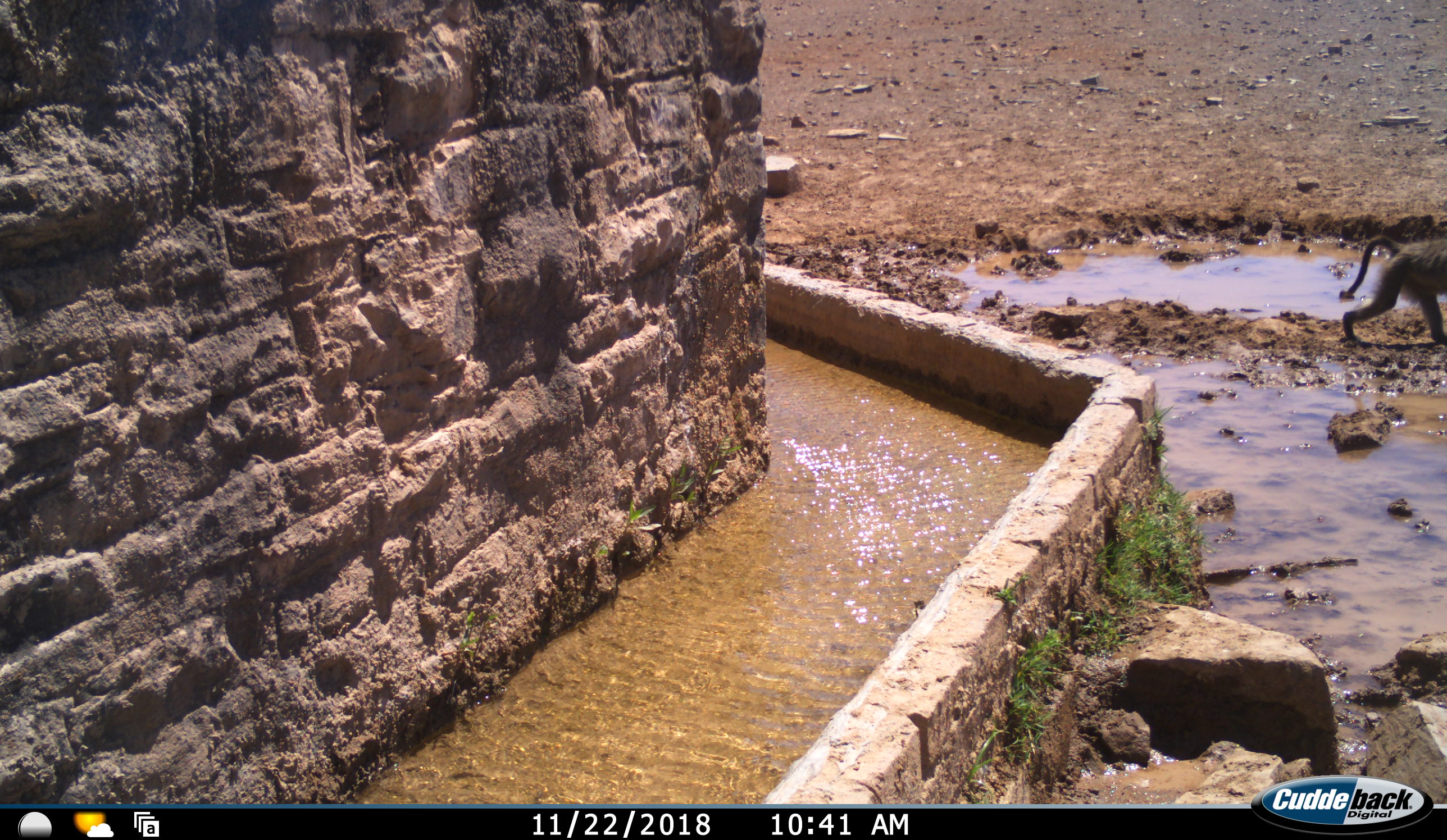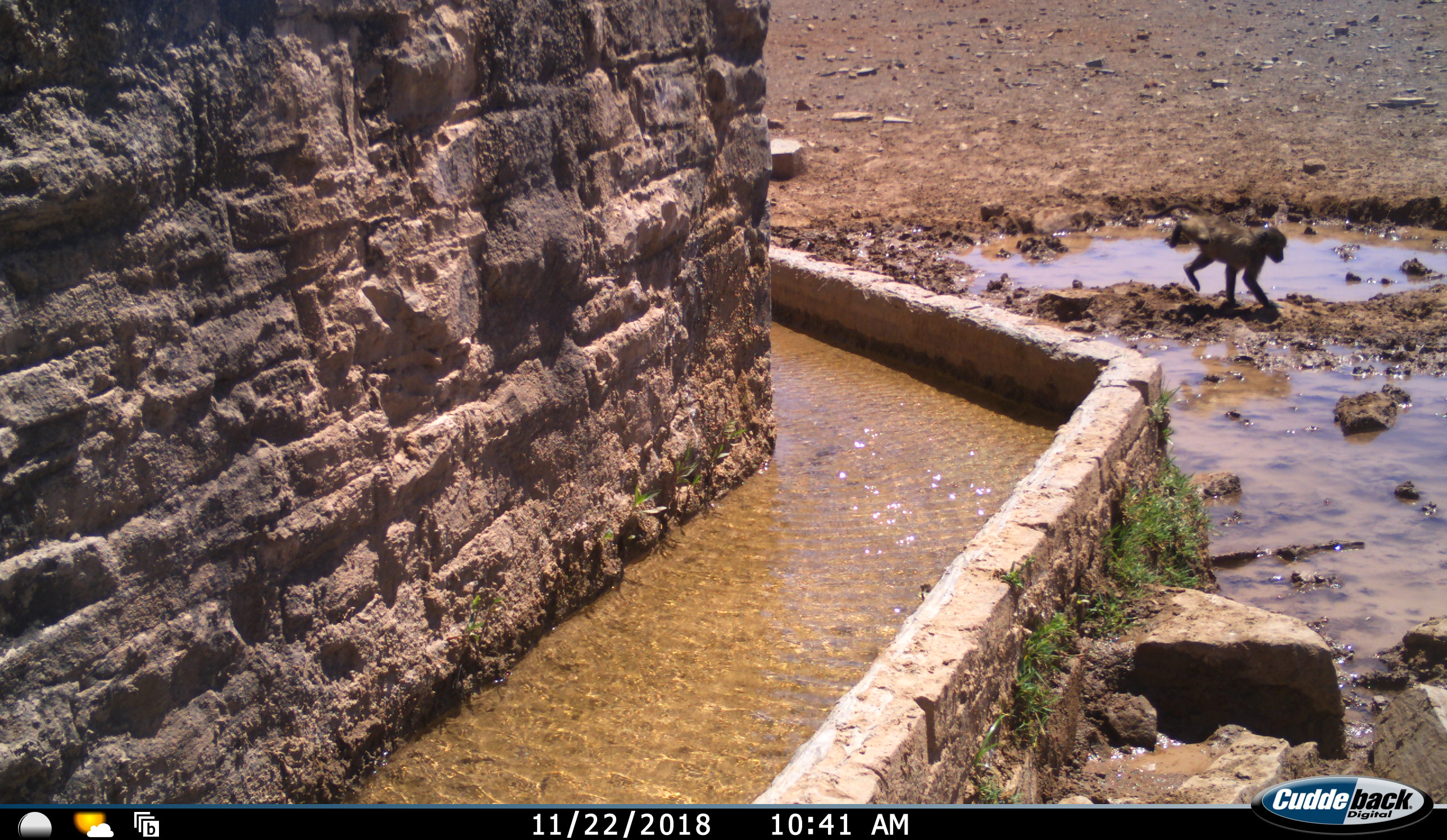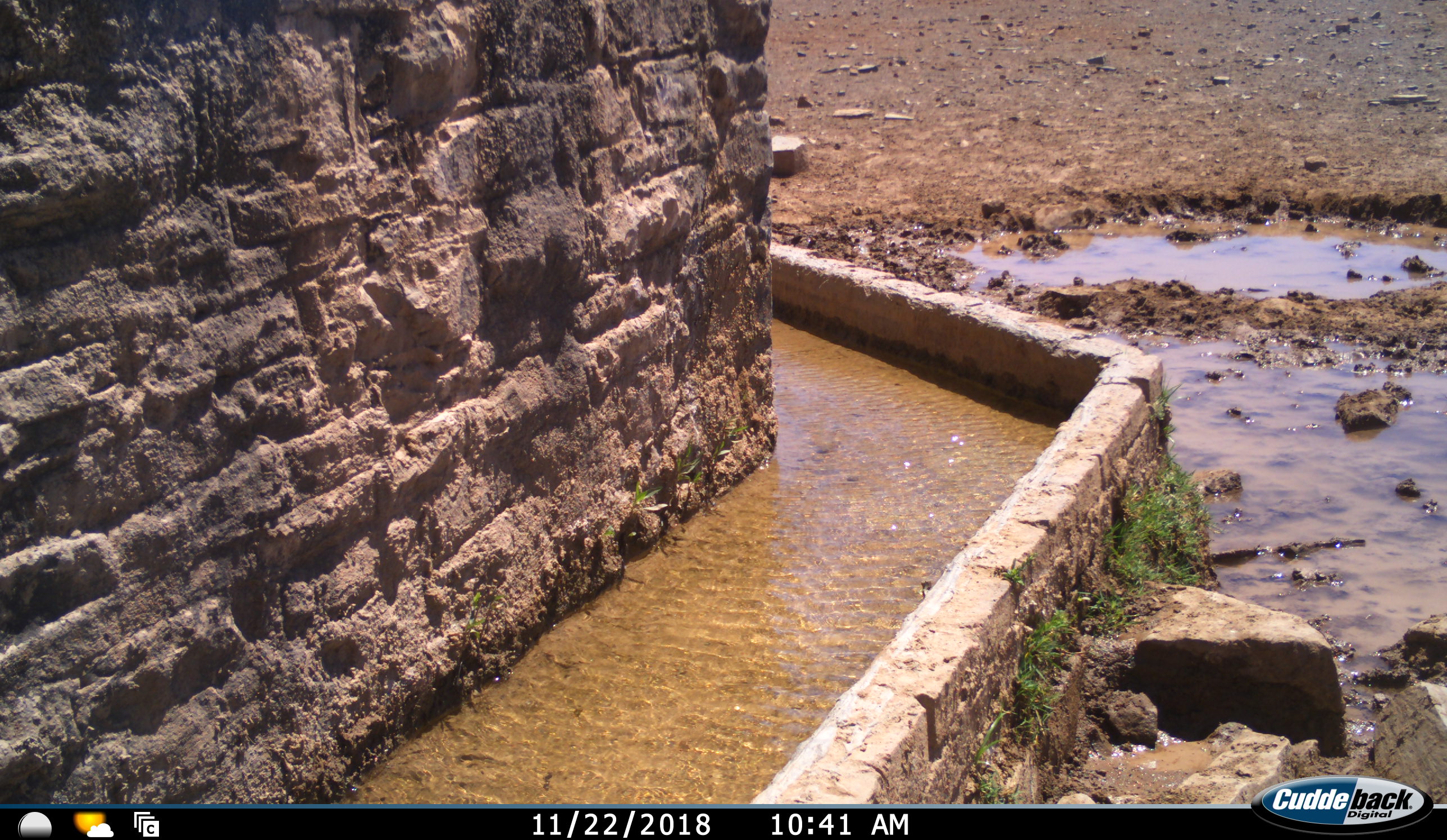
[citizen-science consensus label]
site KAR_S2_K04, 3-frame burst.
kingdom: Animalia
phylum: Chordata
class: Mammalia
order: Primates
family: Cercopithecidae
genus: Papio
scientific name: Papio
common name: baboon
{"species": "baboon (Papio)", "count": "2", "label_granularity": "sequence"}